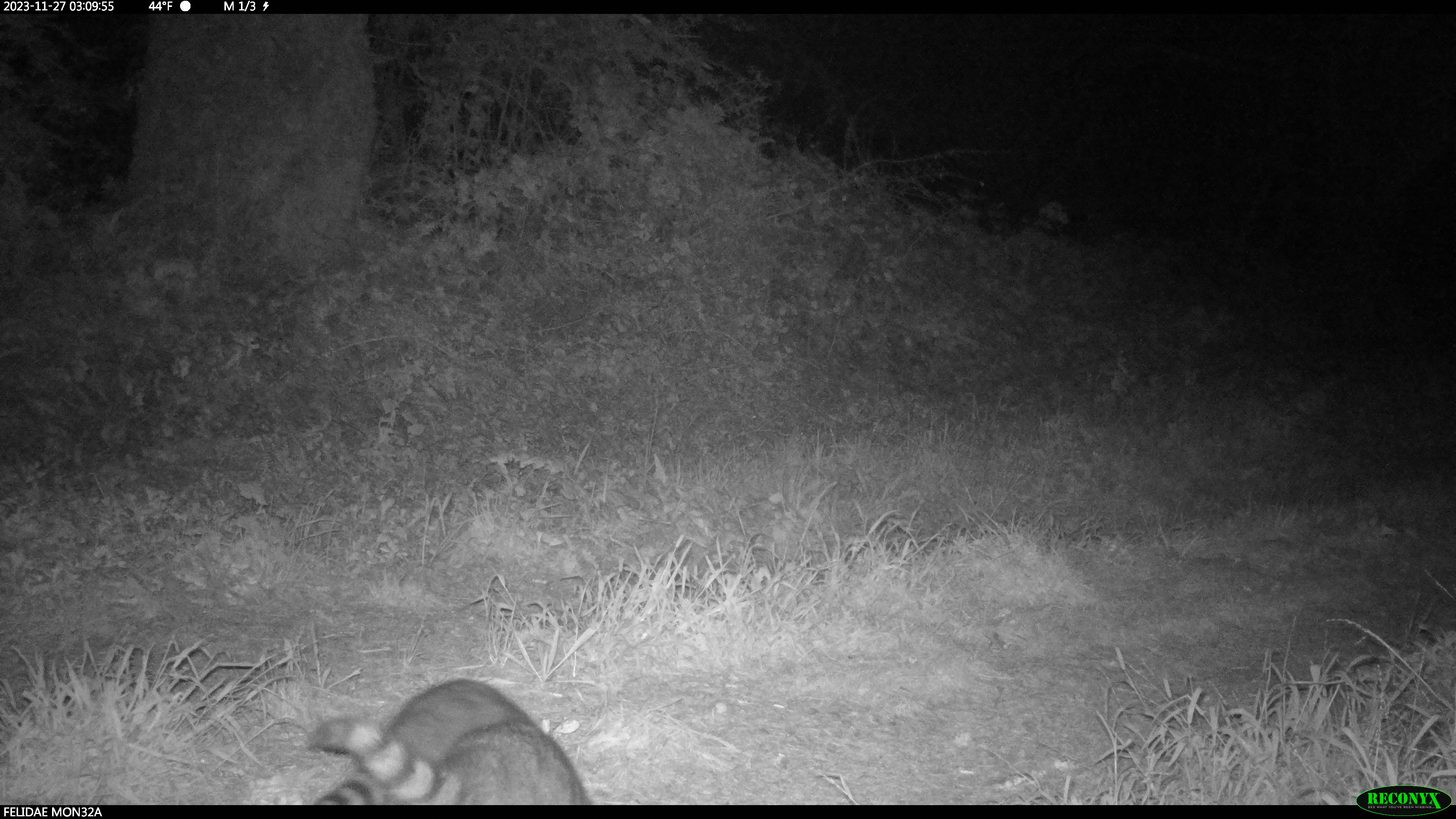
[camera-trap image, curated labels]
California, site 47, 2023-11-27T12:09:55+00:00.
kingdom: Animalia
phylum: Chordata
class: Mammalia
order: Carnivora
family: Procyonidae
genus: Procyon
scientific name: Procyon lotor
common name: raccoon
Raccoon (Procyon lotor).